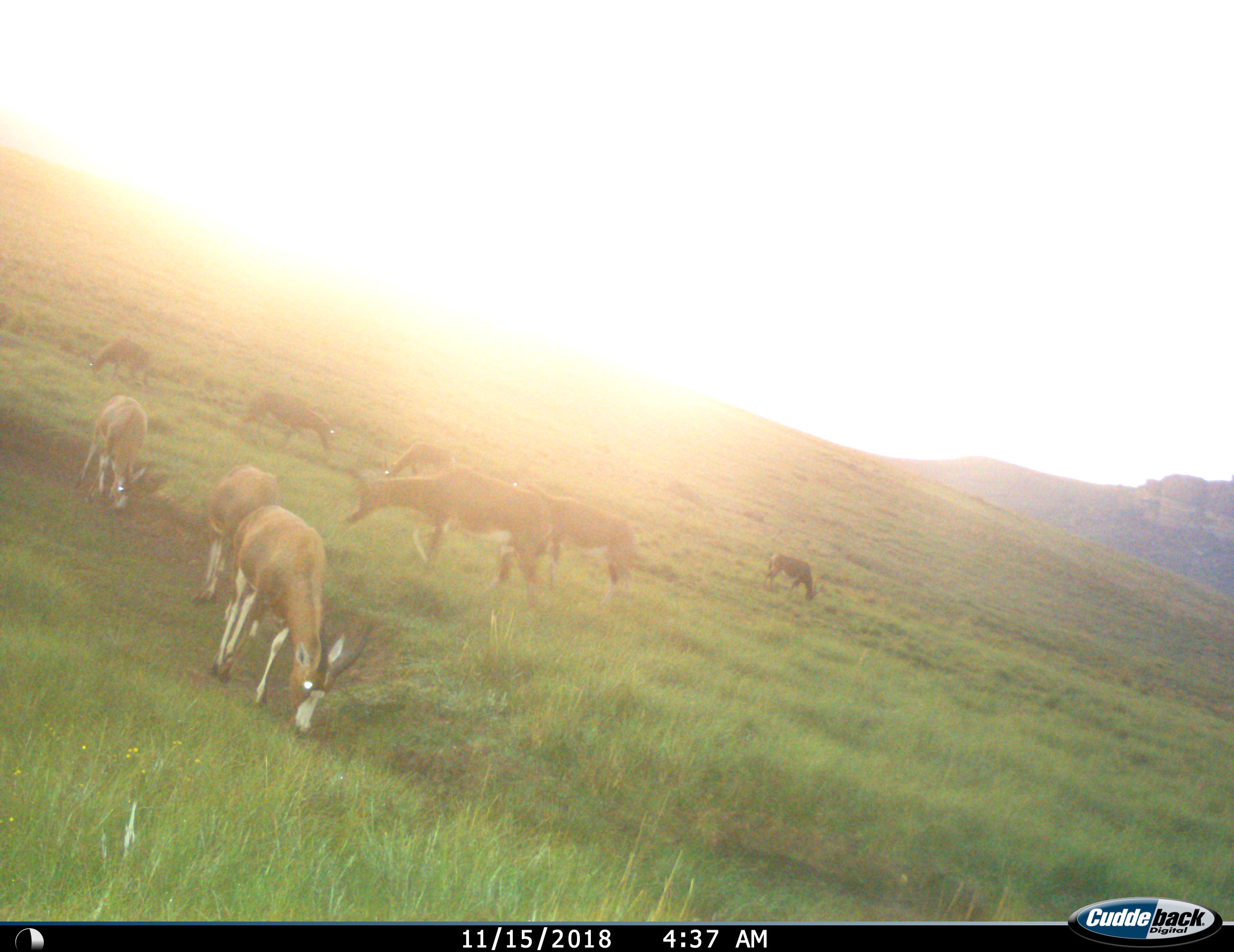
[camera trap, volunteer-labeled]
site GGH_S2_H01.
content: unidentified animal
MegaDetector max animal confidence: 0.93